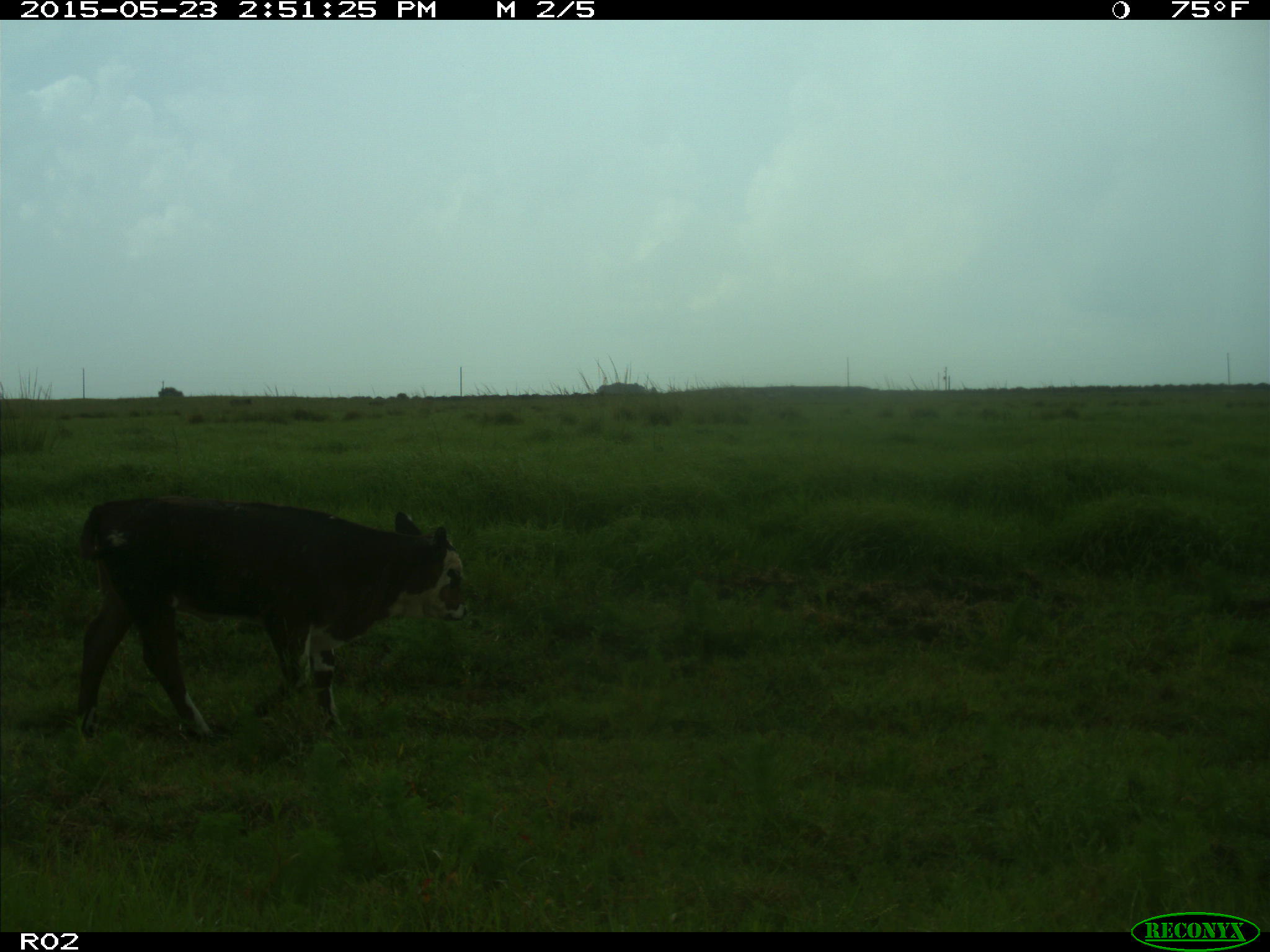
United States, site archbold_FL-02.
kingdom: Animalia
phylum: Chordata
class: Mammalia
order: Artiodactyla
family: Bovidae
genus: Bos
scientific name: Bos taurus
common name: domestic cow